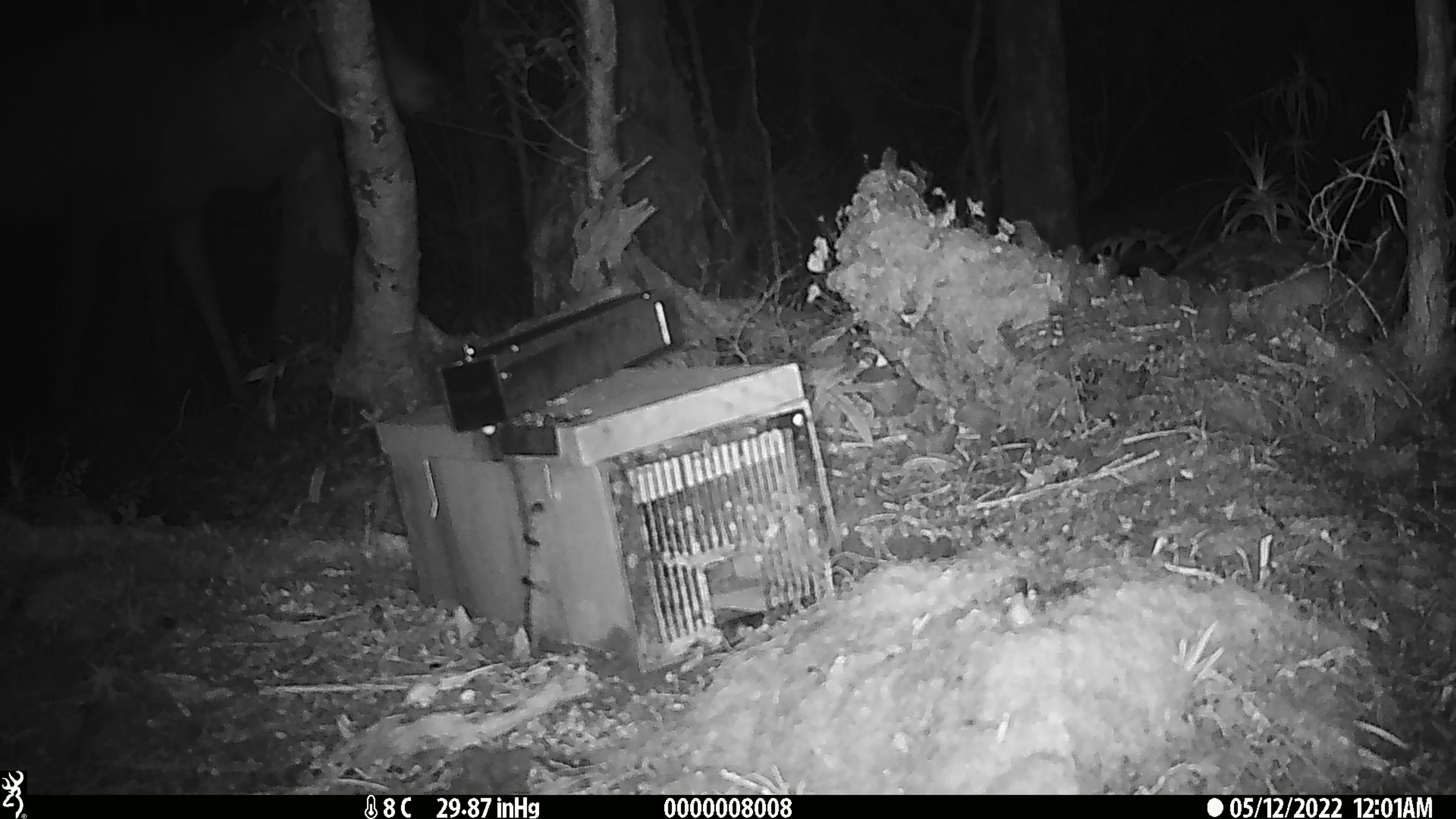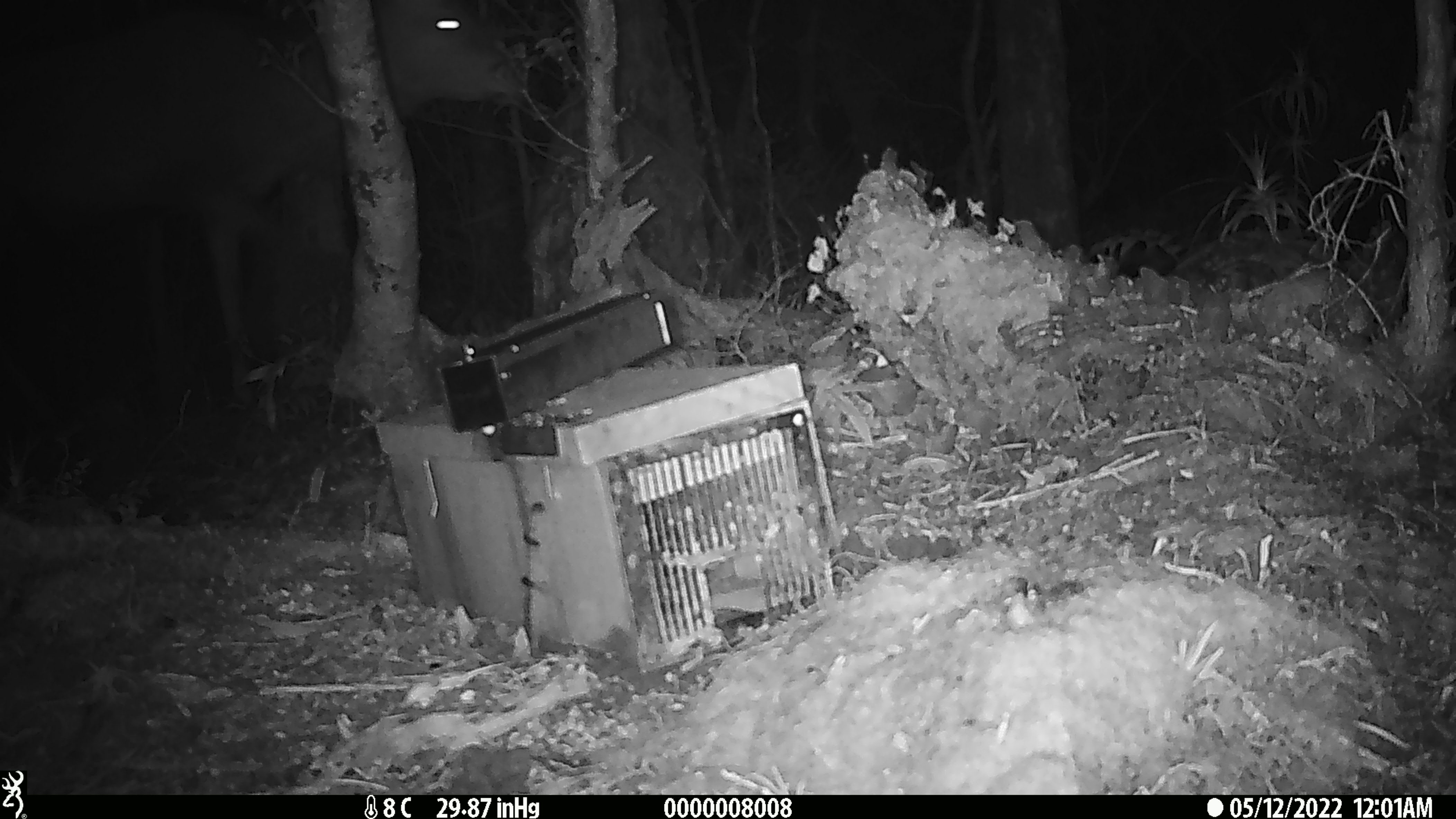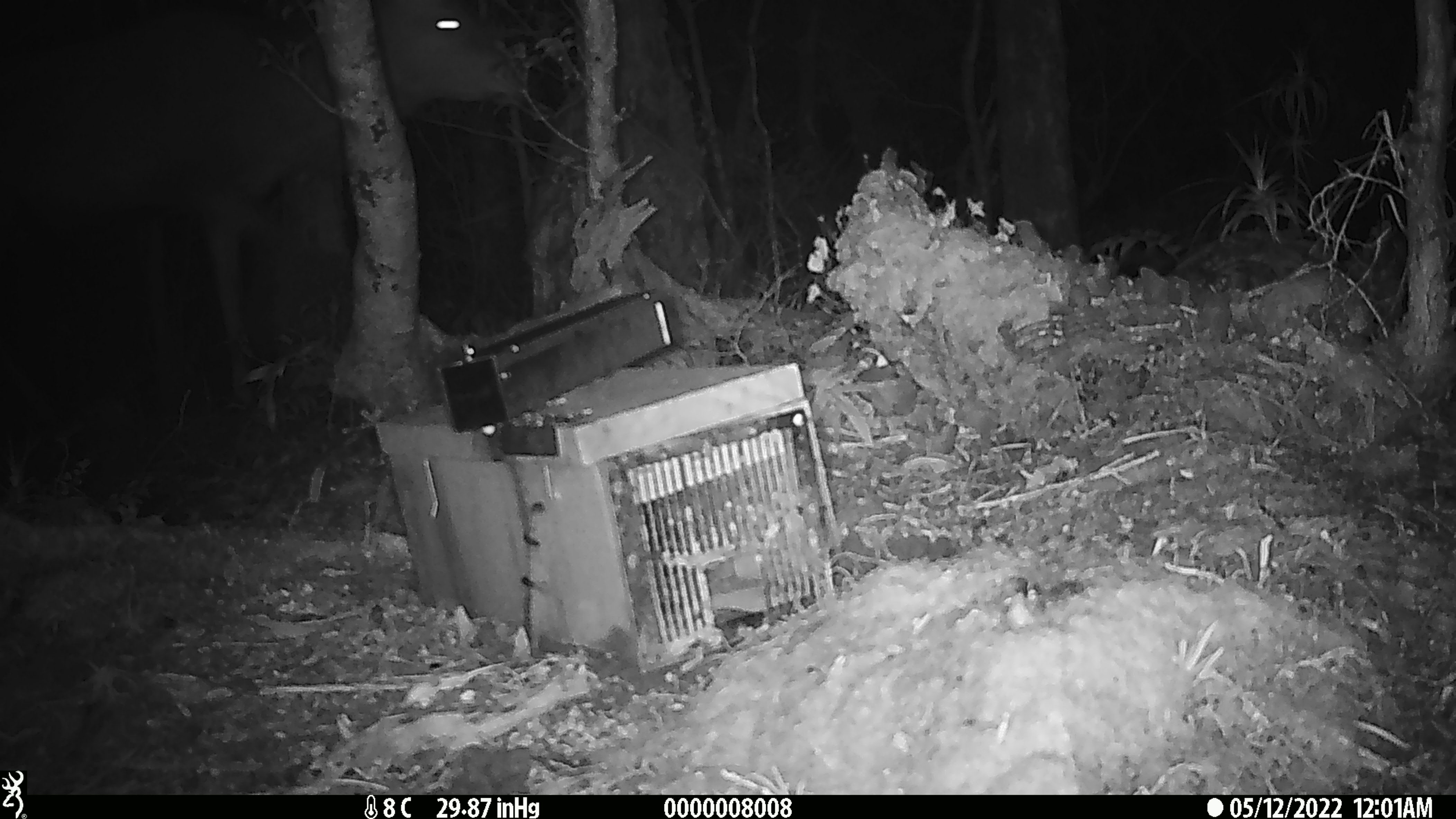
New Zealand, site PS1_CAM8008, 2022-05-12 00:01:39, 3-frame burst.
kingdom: Animalia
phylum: Chordata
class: Mammalia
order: Artiodactyla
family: Cervidae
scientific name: Cervidae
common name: deer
Deer (Cervidae).